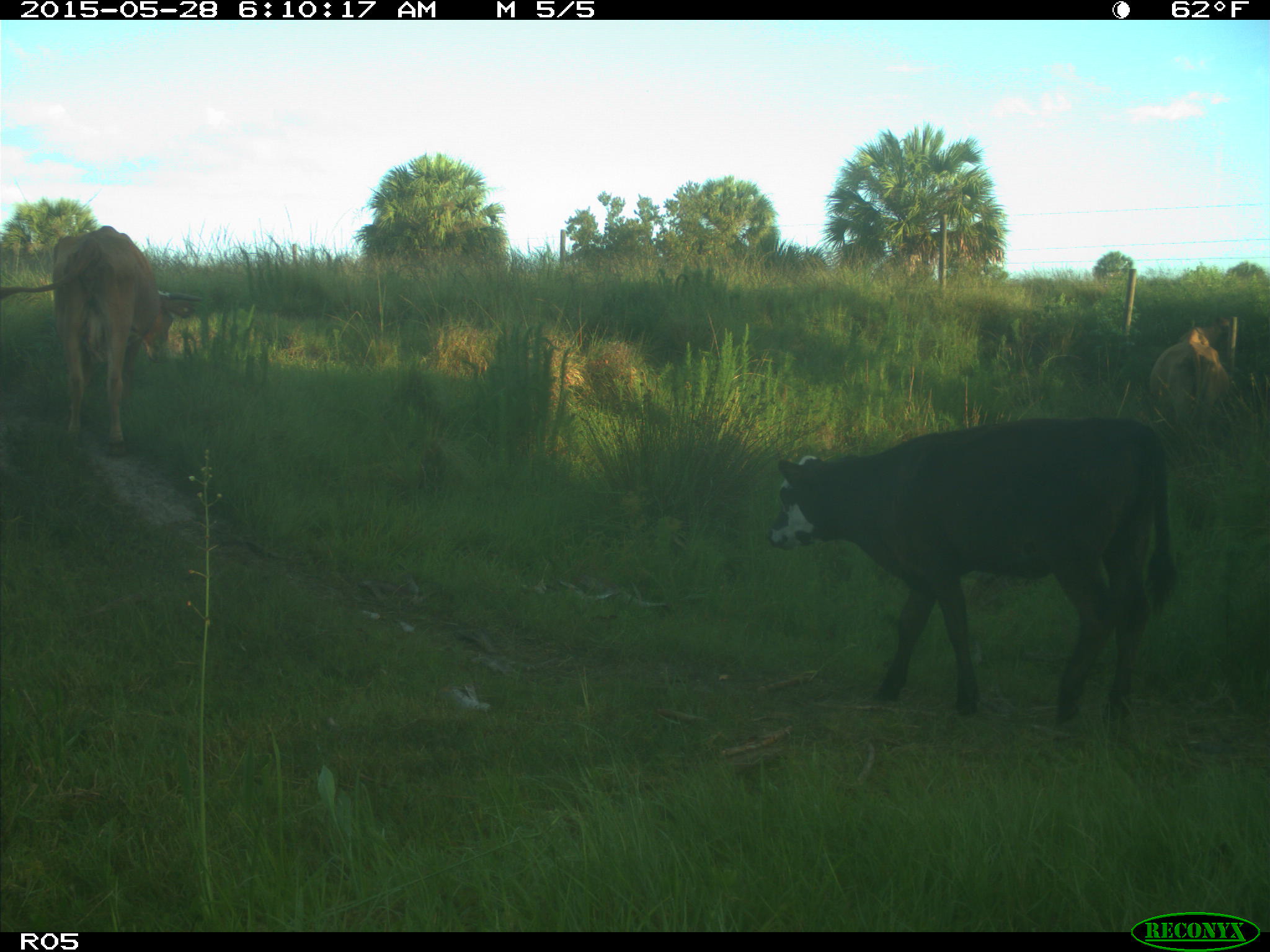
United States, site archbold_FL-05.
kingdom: Animalia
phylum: Chordata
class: Mammalia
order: Artiodactyla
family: Bovidae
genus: Bos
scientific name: Bos taurus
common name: domestic cow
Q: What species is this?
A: Bos taurus (domestic cow).